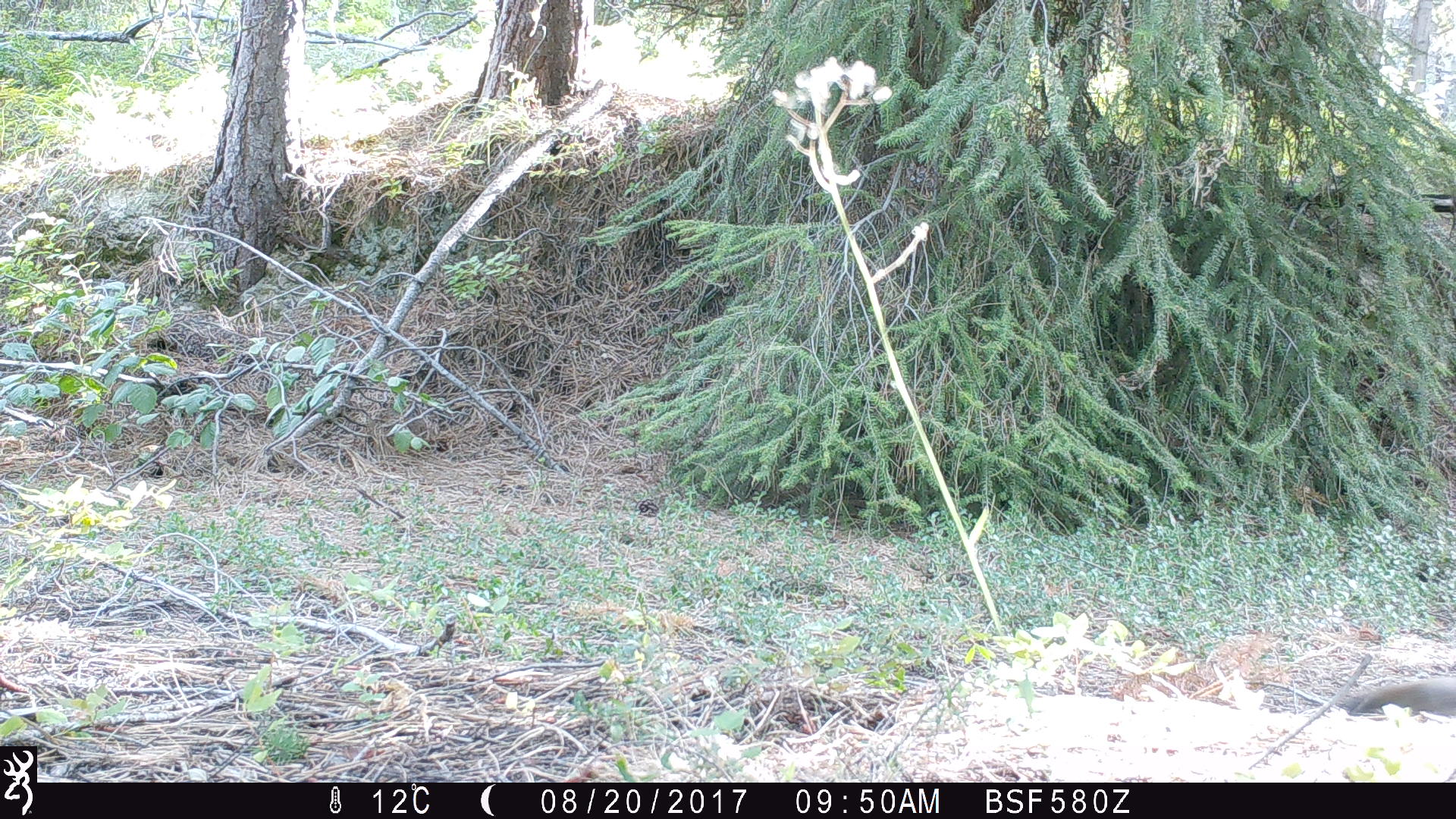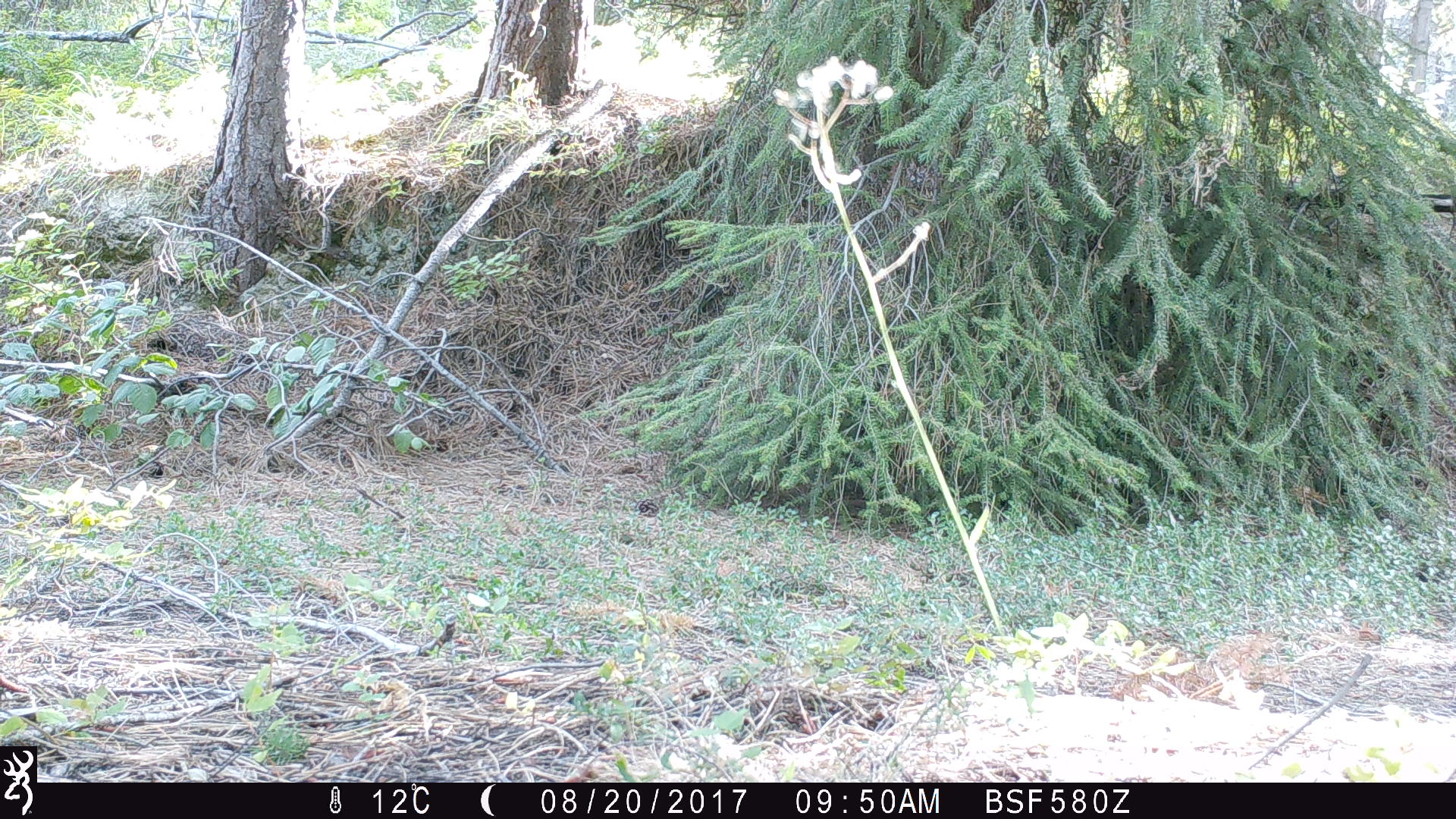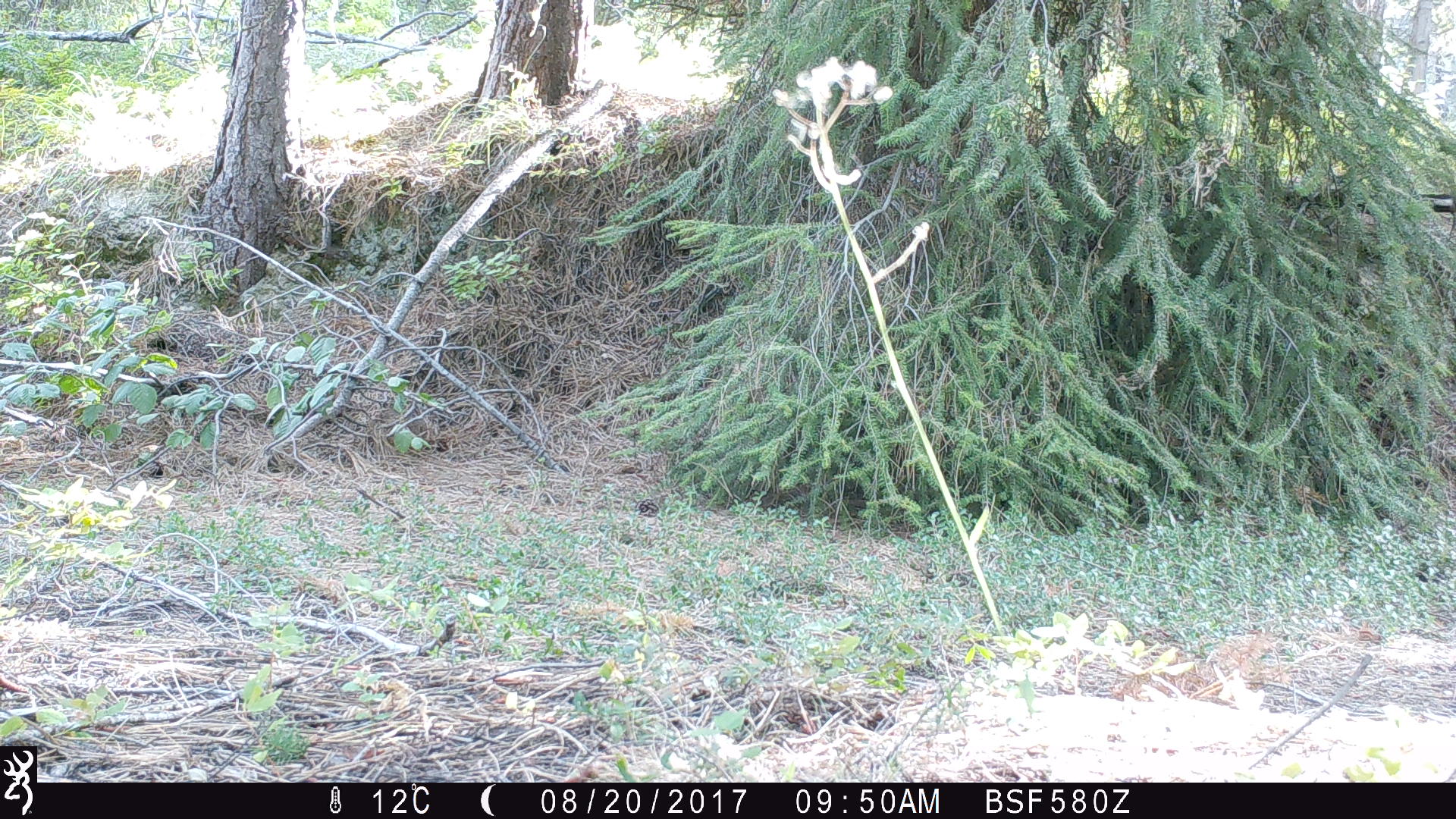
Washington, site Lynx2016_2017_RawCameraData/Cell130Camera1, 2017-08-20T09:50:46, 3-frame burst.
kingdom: Animalia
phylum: Chordata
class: Mammalia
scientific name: Mammalia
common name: small mammal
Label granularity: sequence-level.